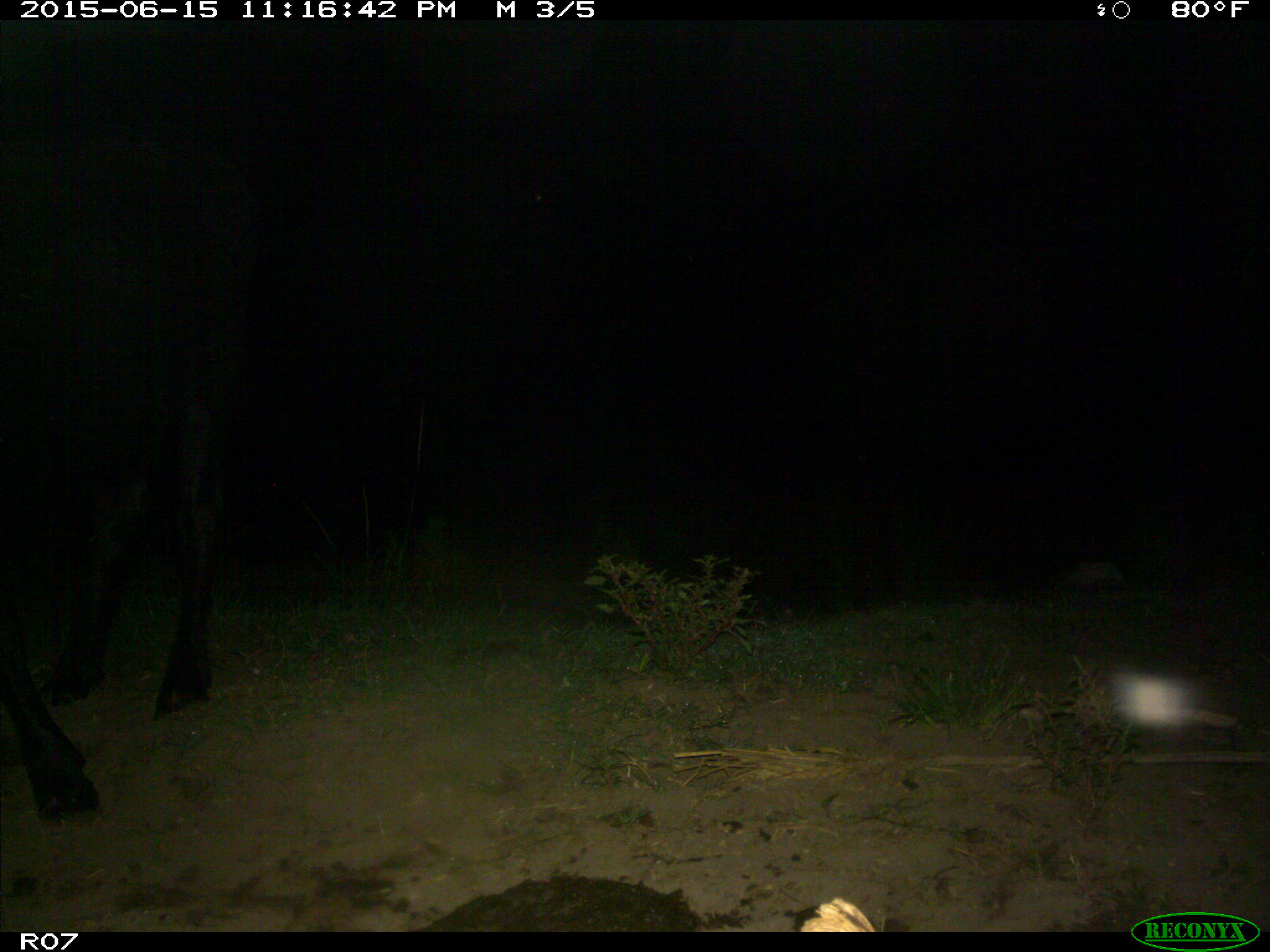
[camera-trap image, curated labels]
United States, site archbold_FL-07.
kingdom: Animalia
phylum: Chordata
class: Mammalia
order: Artiodactyla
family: Bovidae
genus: Bos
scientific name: Bos taurus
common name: domestic cow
Bos taurus (domestic cow).